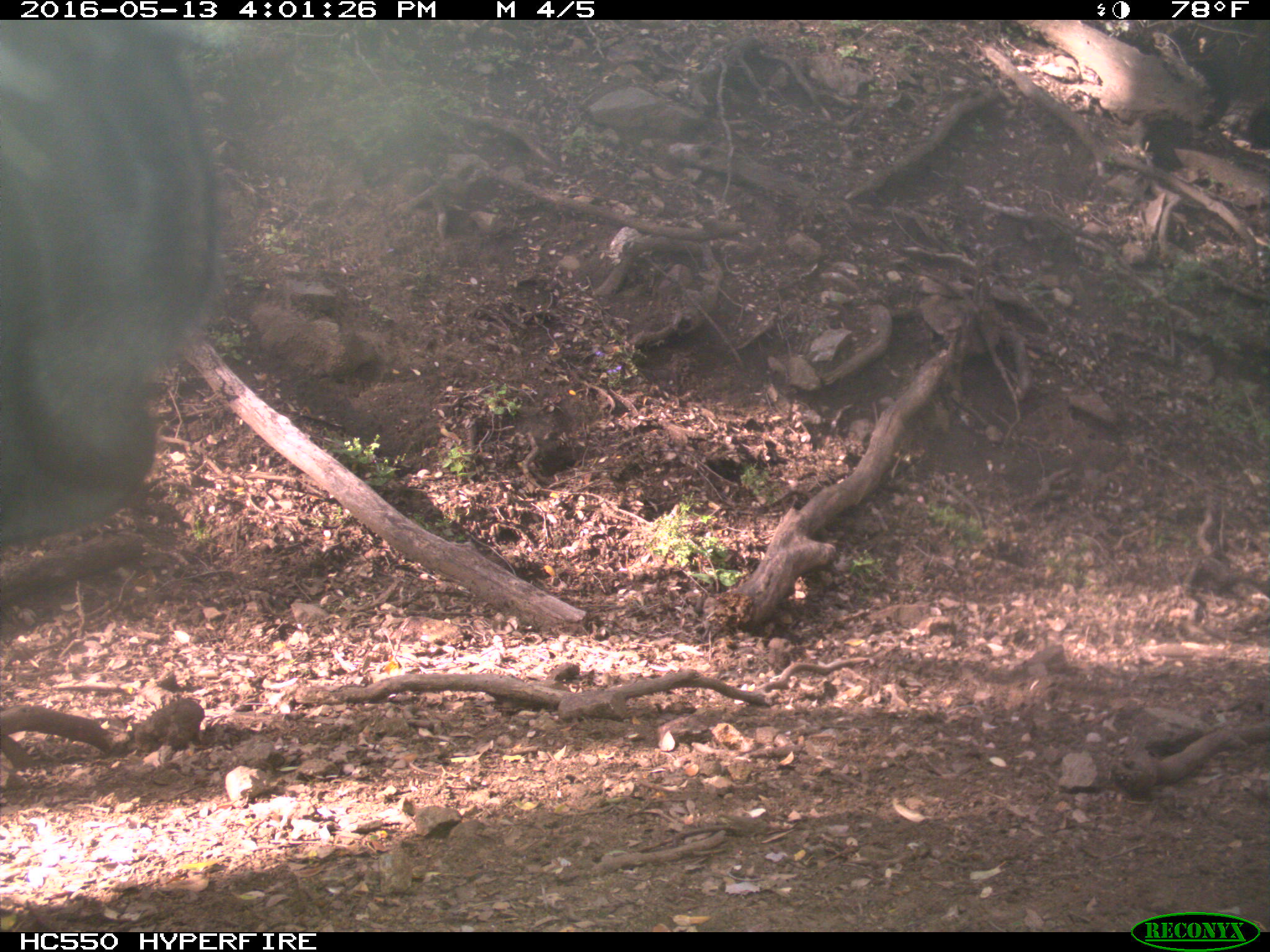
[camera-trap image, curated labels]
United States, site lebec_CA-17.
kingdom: Animalia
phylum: Chordata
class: Mammalia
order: Artiodactyla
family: Bovidae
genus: Bos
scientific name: Bos taurus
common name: domestic cow